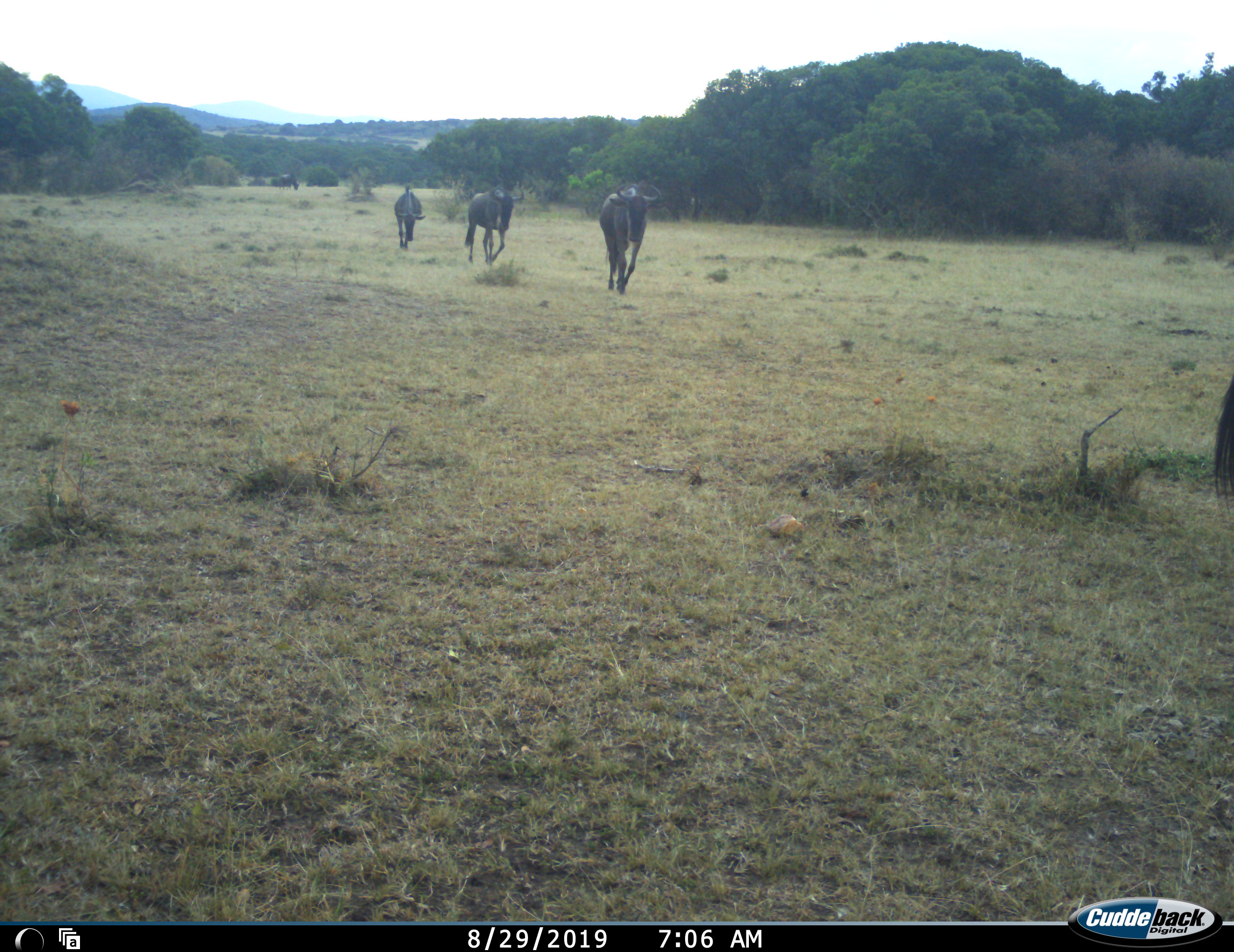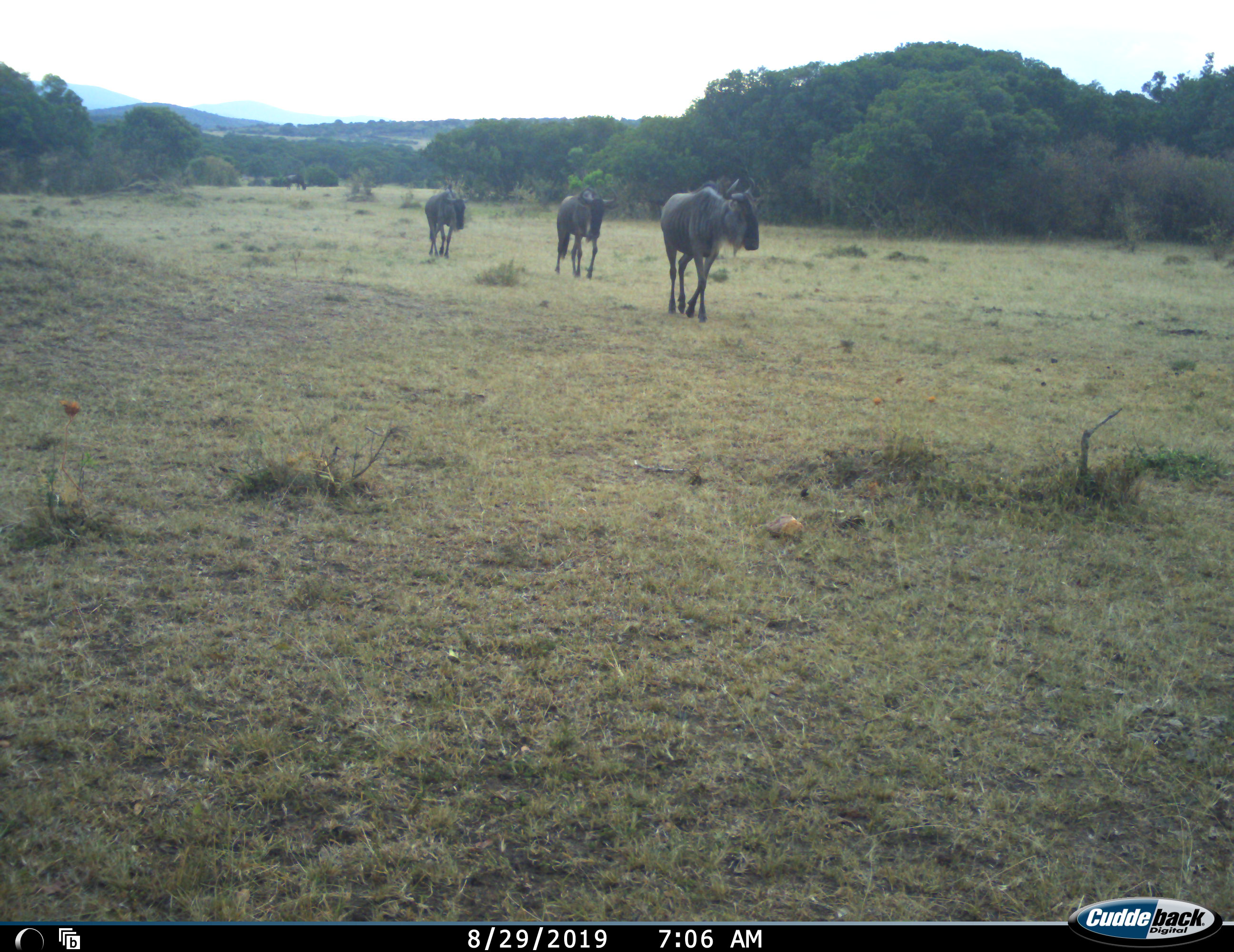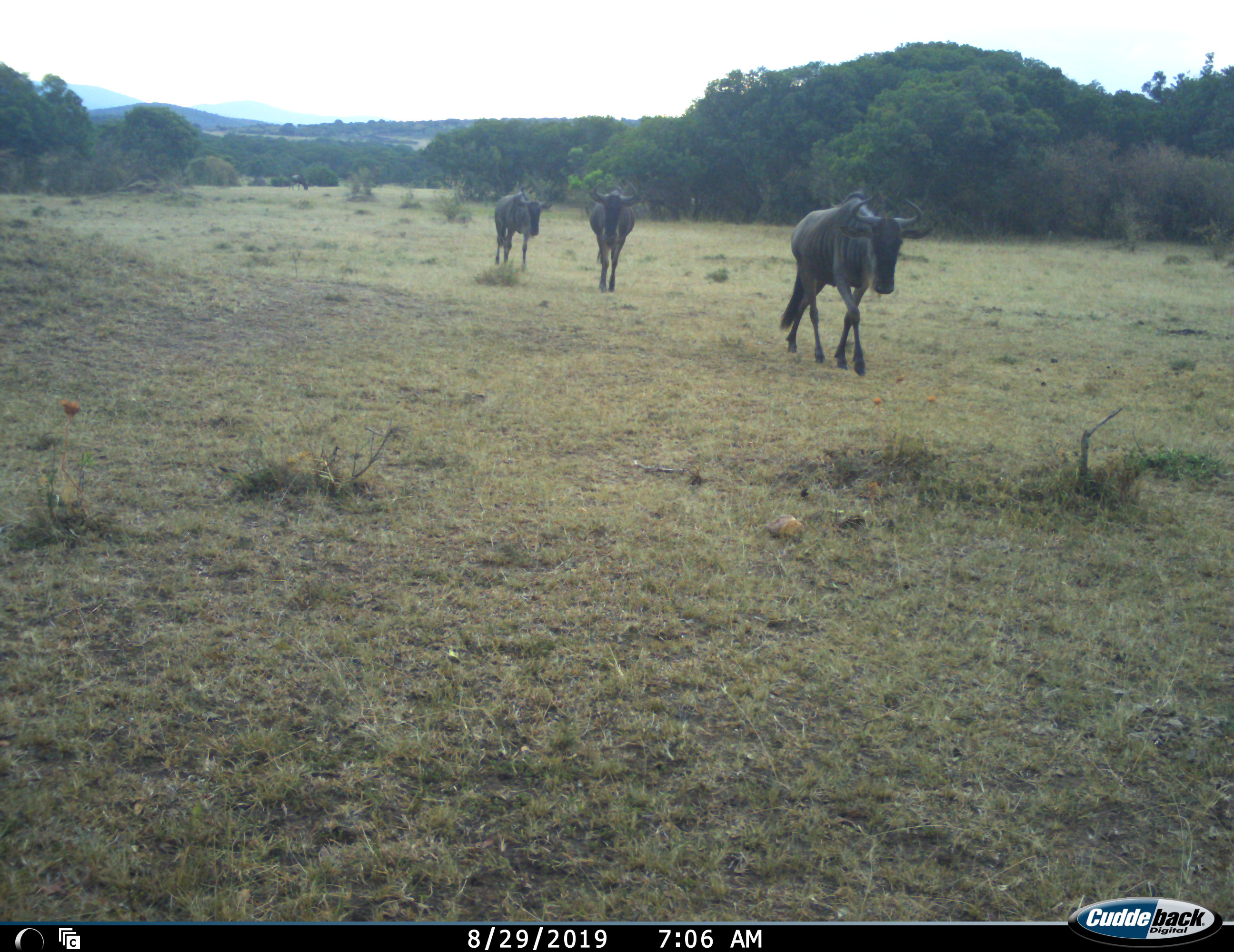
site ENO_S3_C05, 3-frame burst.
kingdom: Animalia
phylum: Chordata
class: Mammalia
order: Artiodactyla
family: Bovidae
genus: Connochaetes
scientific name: Connochaetes taurinus taurinus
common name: blue wildebeest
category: wildebeestblue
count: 3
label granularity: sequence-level